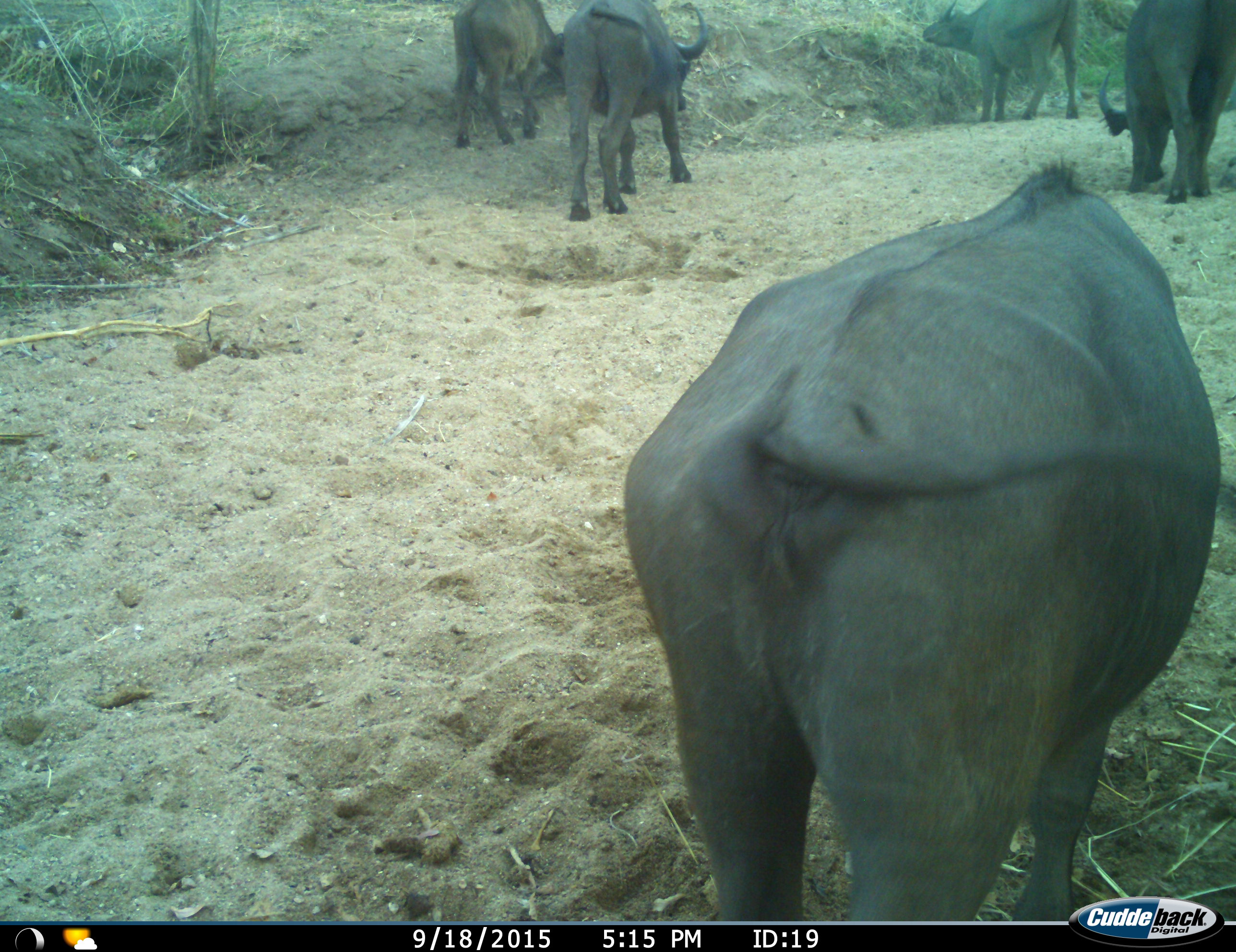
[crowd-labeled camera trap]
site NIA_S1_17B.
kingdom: Animalia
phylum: Chordata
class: Mammalia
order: Artiodactyla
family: Bovidae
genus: Syncerus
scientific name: Syncerus caffer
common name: african buffalo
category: buffalo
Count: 5.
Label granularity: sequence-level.